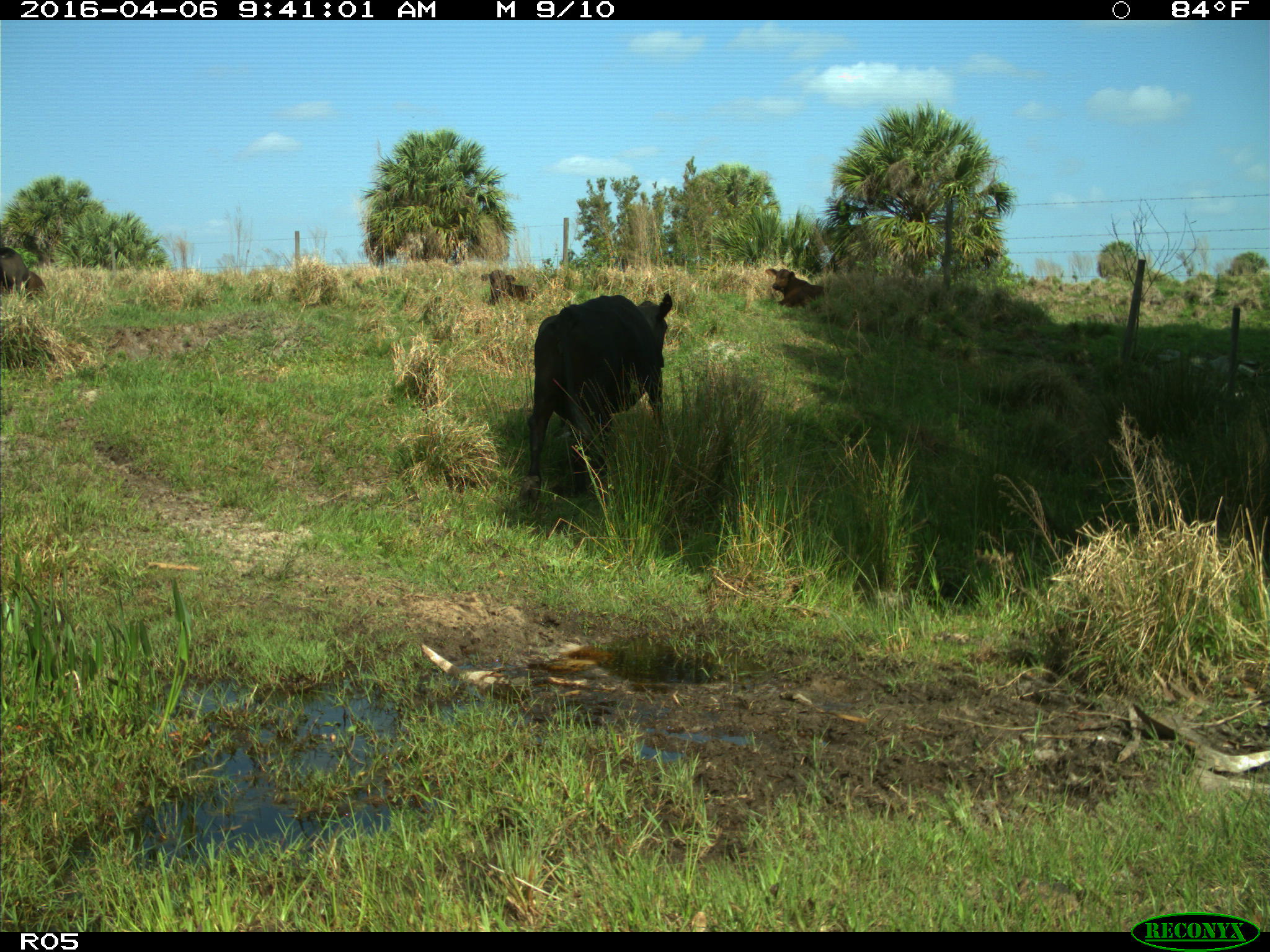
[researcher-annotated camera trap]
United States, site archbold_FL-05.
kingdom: Animalia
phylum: Chordata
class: Mammalia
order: Artiodactyla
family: Bovidae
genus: Bos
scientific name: Bos taurus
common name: domestic cow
Bos taurus (domestic cow).